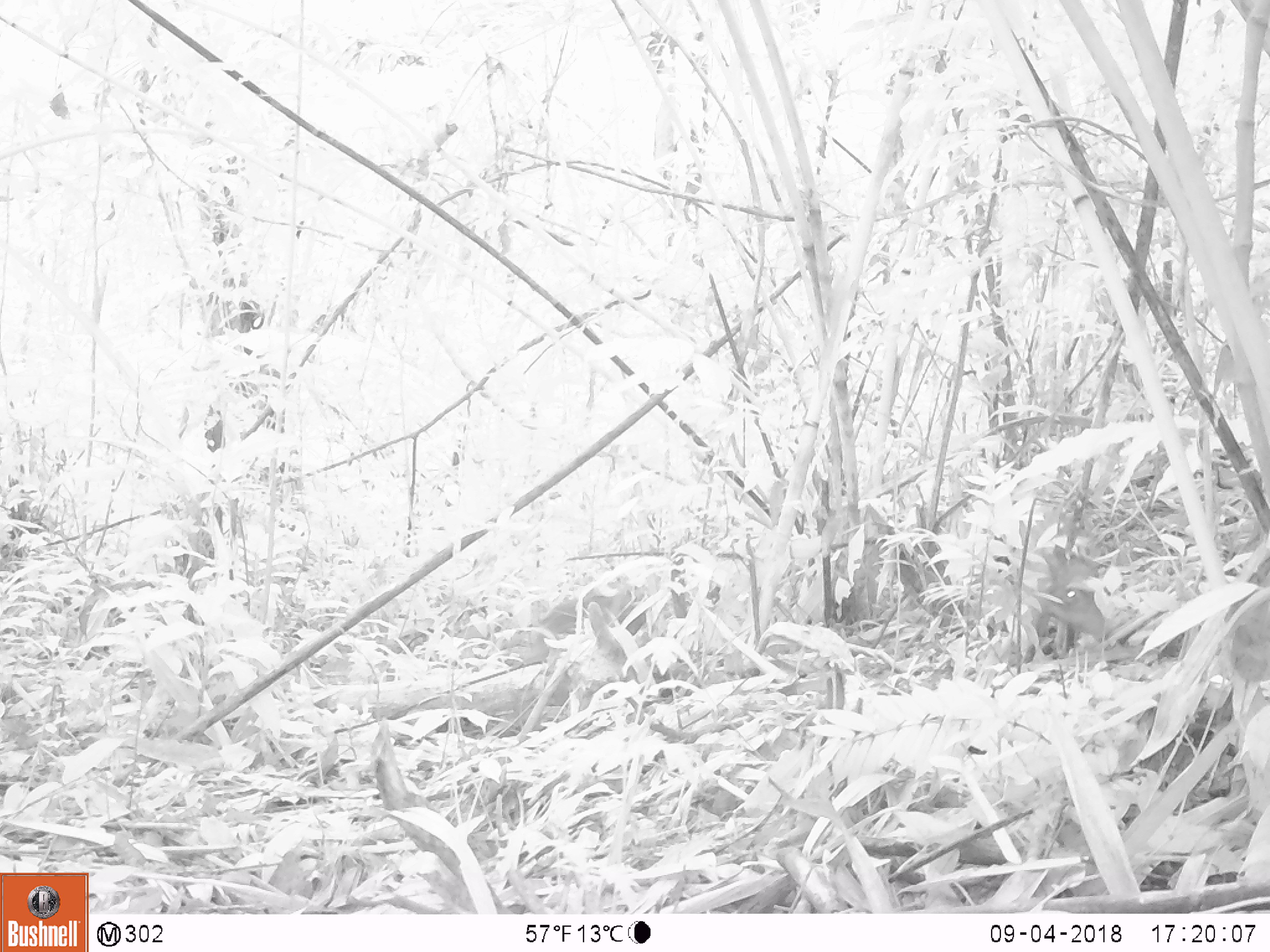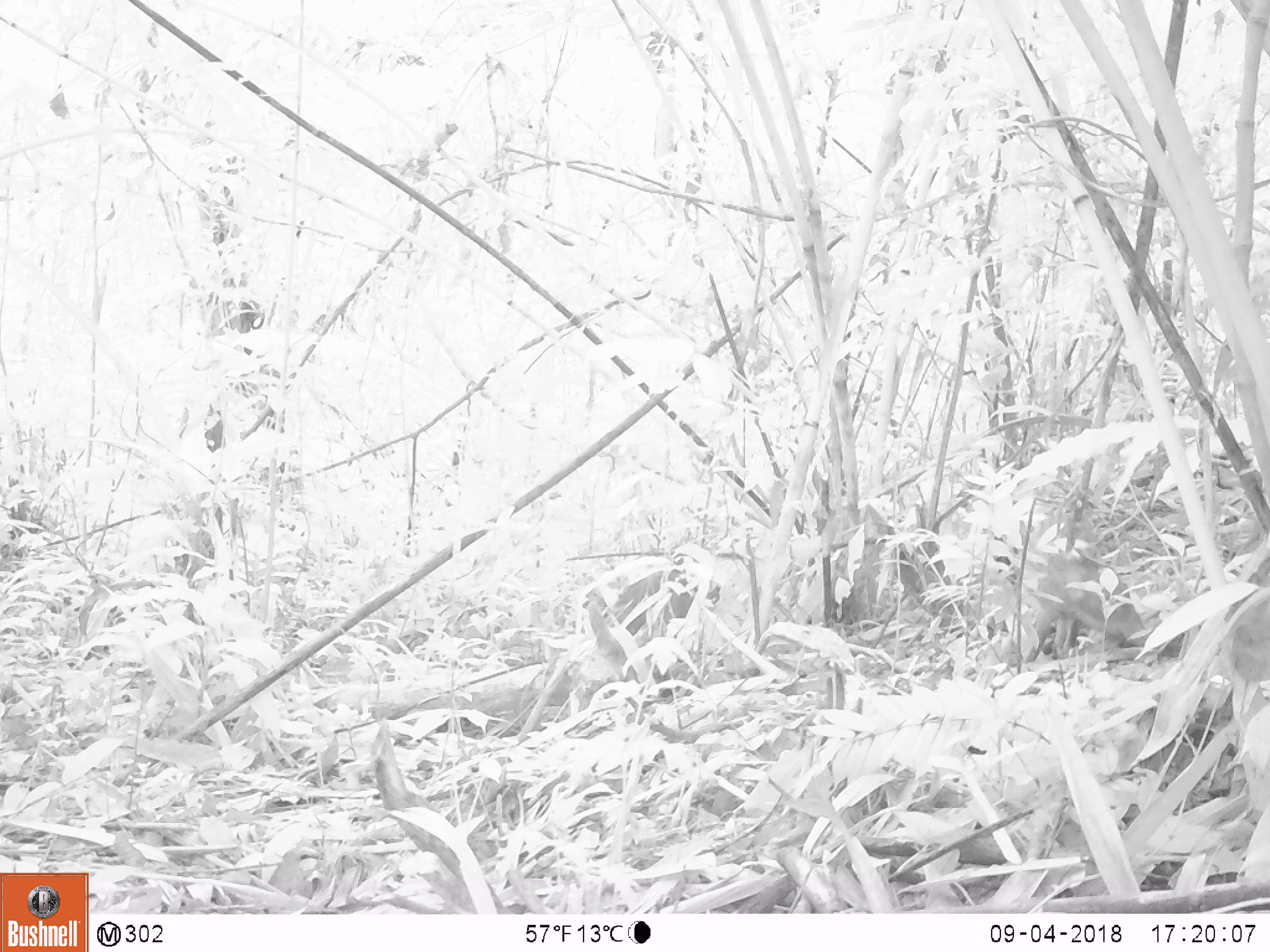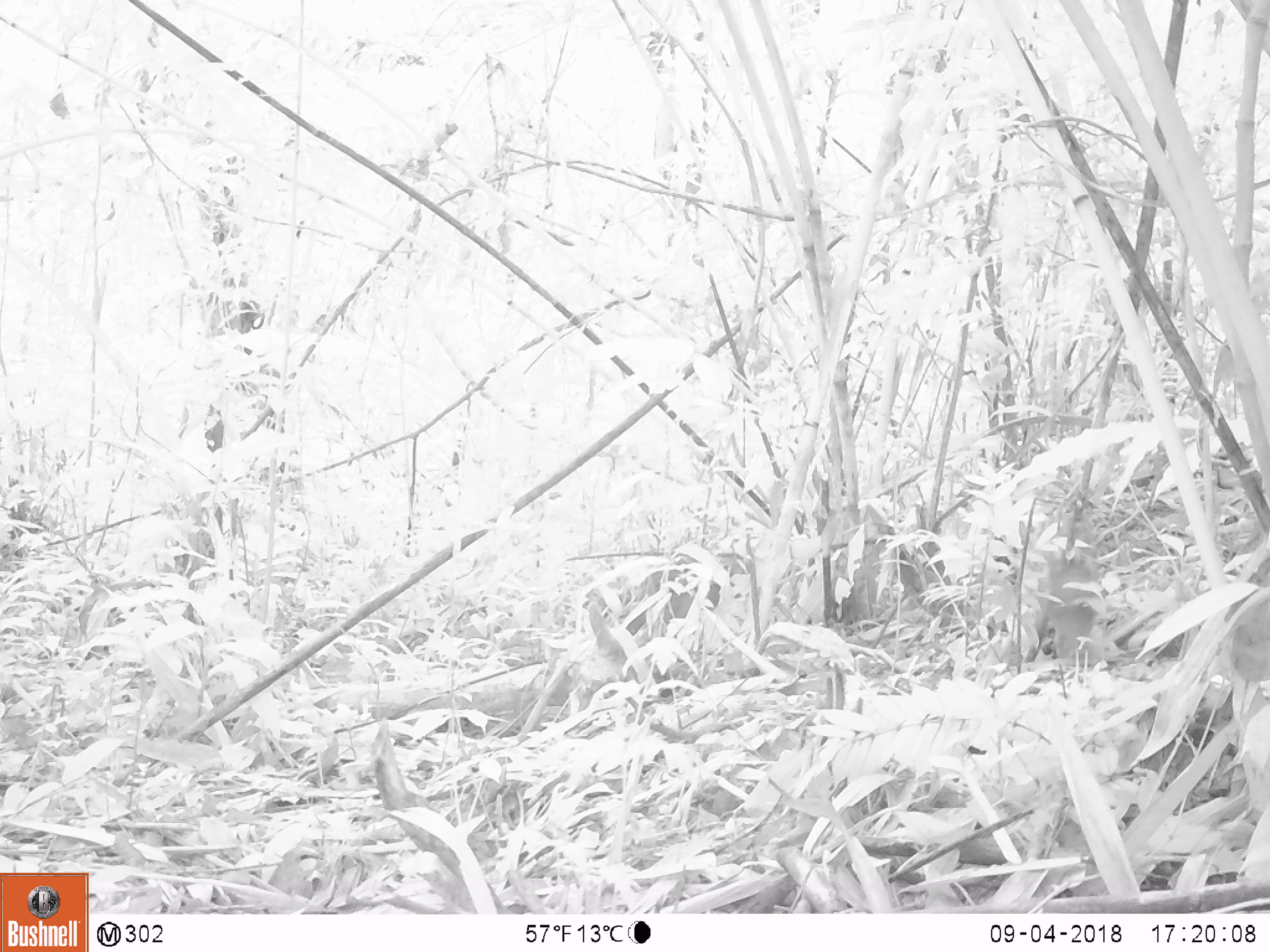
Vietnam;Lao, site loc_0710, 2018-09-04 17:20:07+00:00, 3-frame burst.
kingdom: Animalia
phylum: Chordata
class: Mammalia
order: Artiodactyla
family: Suidae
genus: Sus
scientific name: Sus scrofa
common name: eurasian wild pig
Eurasian wild pig (Sus scrofa). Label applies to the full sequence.